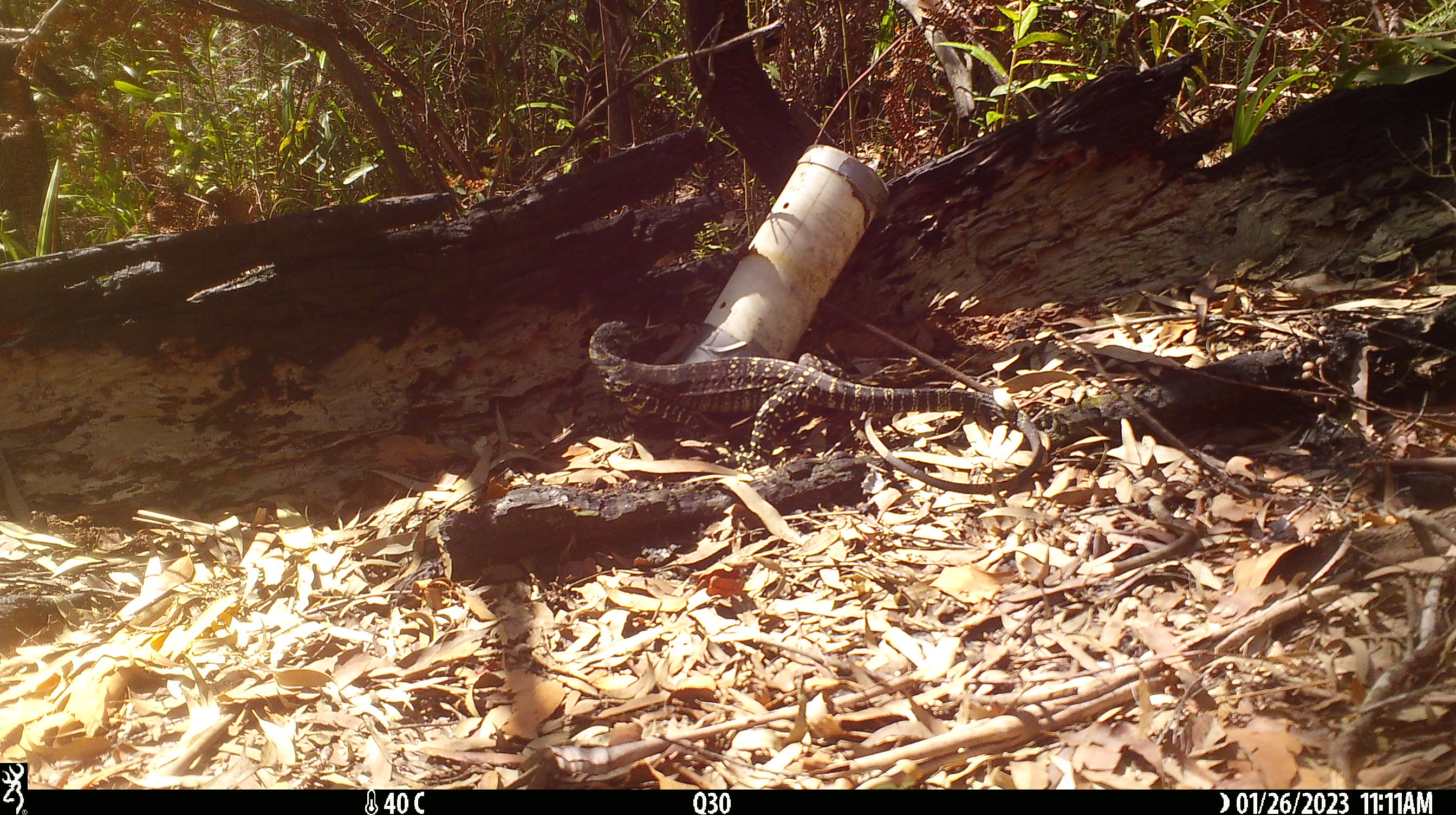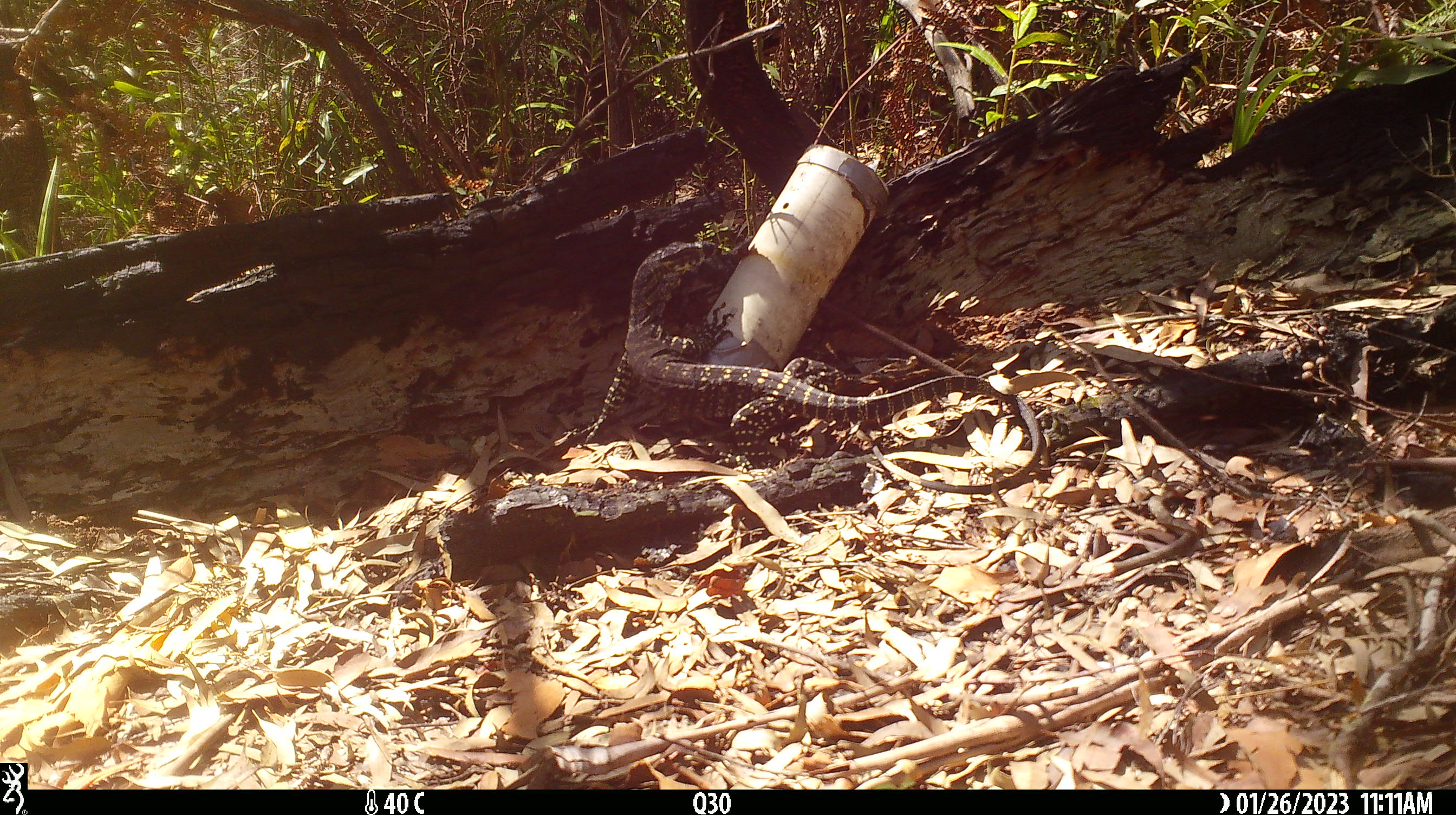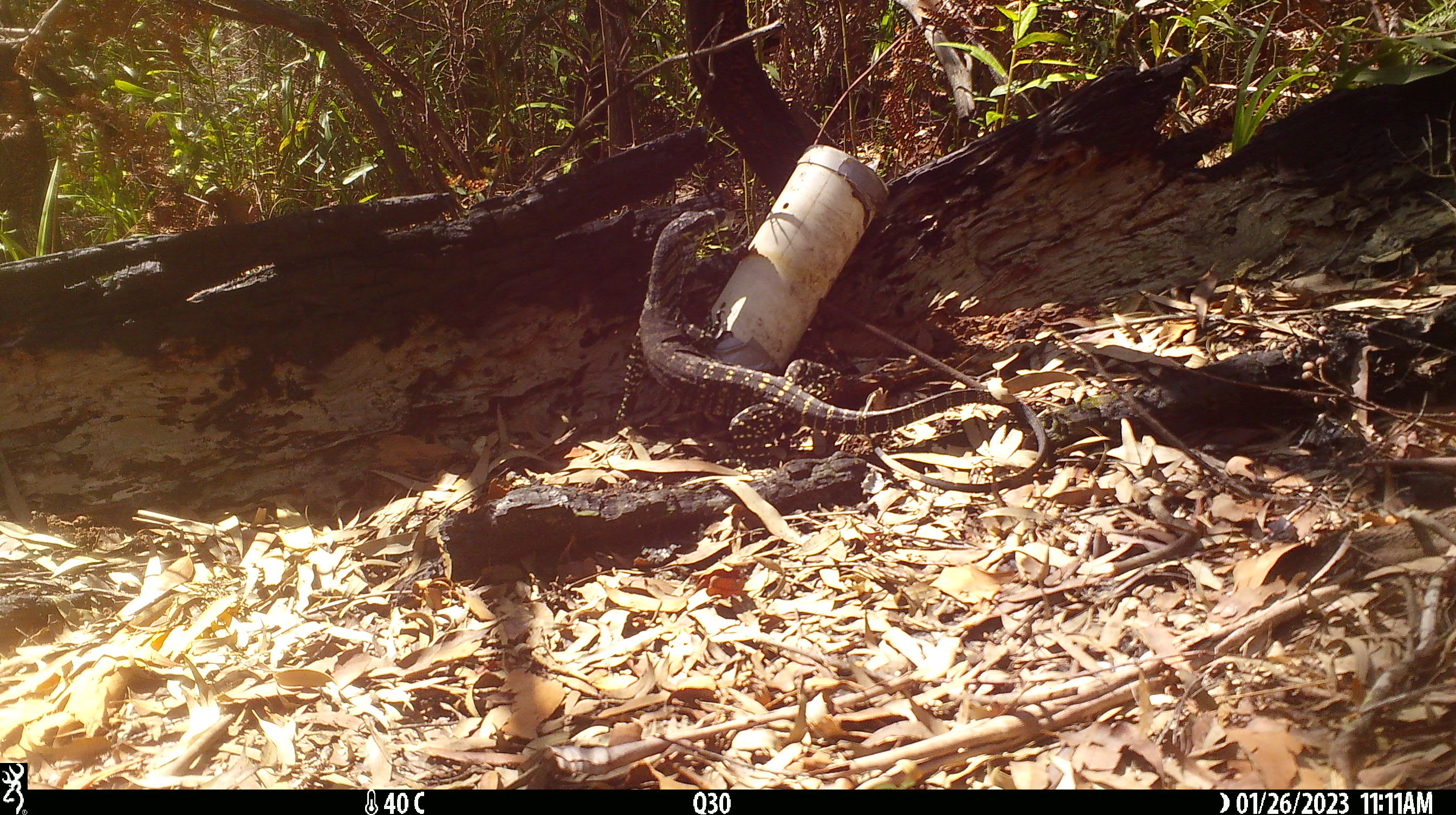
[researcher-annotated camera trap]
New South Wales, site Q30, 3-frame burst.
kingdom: Animalia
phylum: Chordata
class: Reptilia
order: Squamata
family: Varanidae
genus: Varanus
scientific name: Varanus varius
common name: lace monitor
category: goanna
Goanna (lace monitor) (Varanus varius).